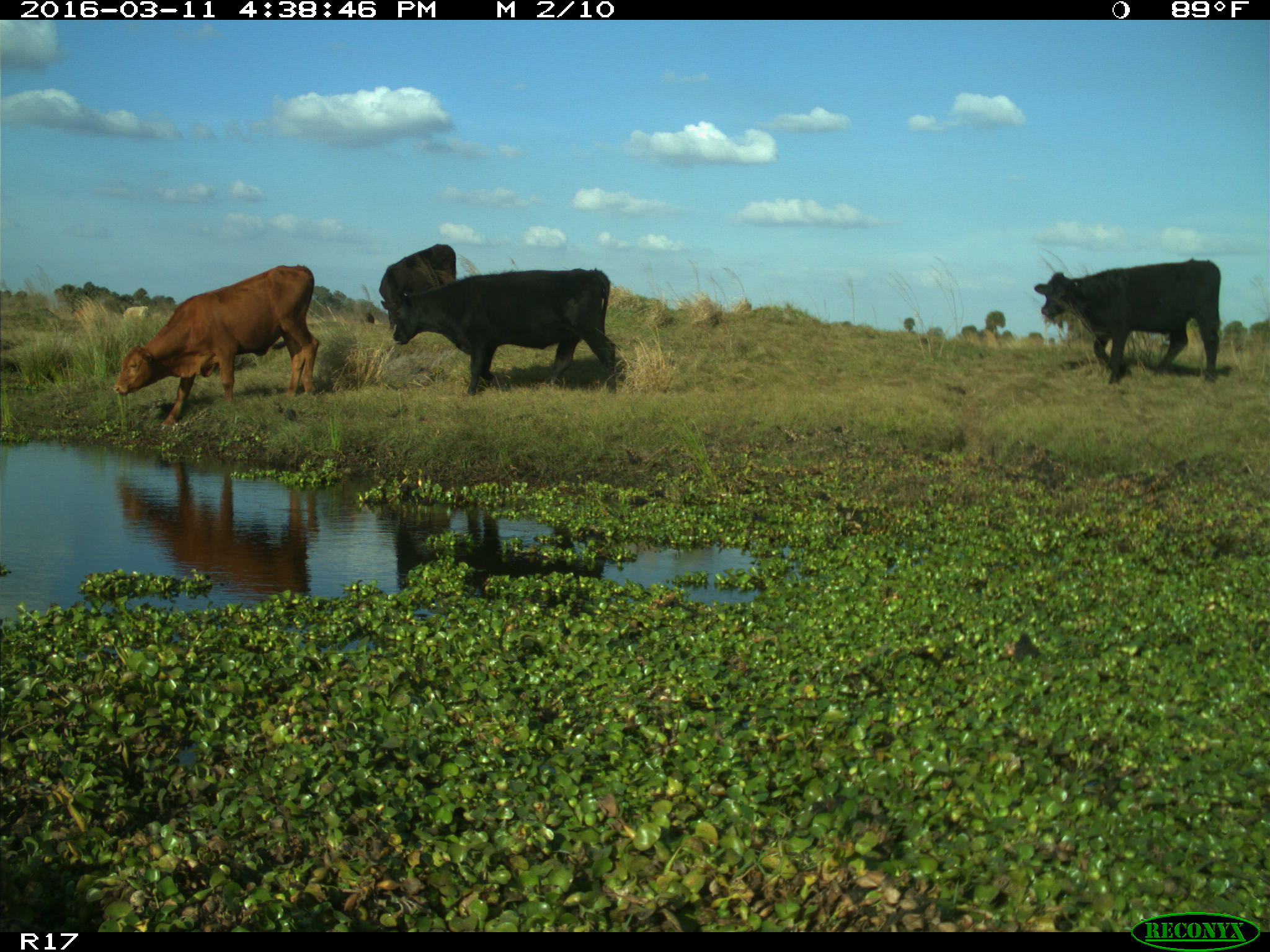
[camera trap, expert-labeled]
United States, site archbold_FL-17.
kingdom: Animalia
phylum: Chordata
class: Mammalia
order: Artiodactyla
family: Bovidae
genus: Bos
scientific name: Bos taurus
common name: domestic cow